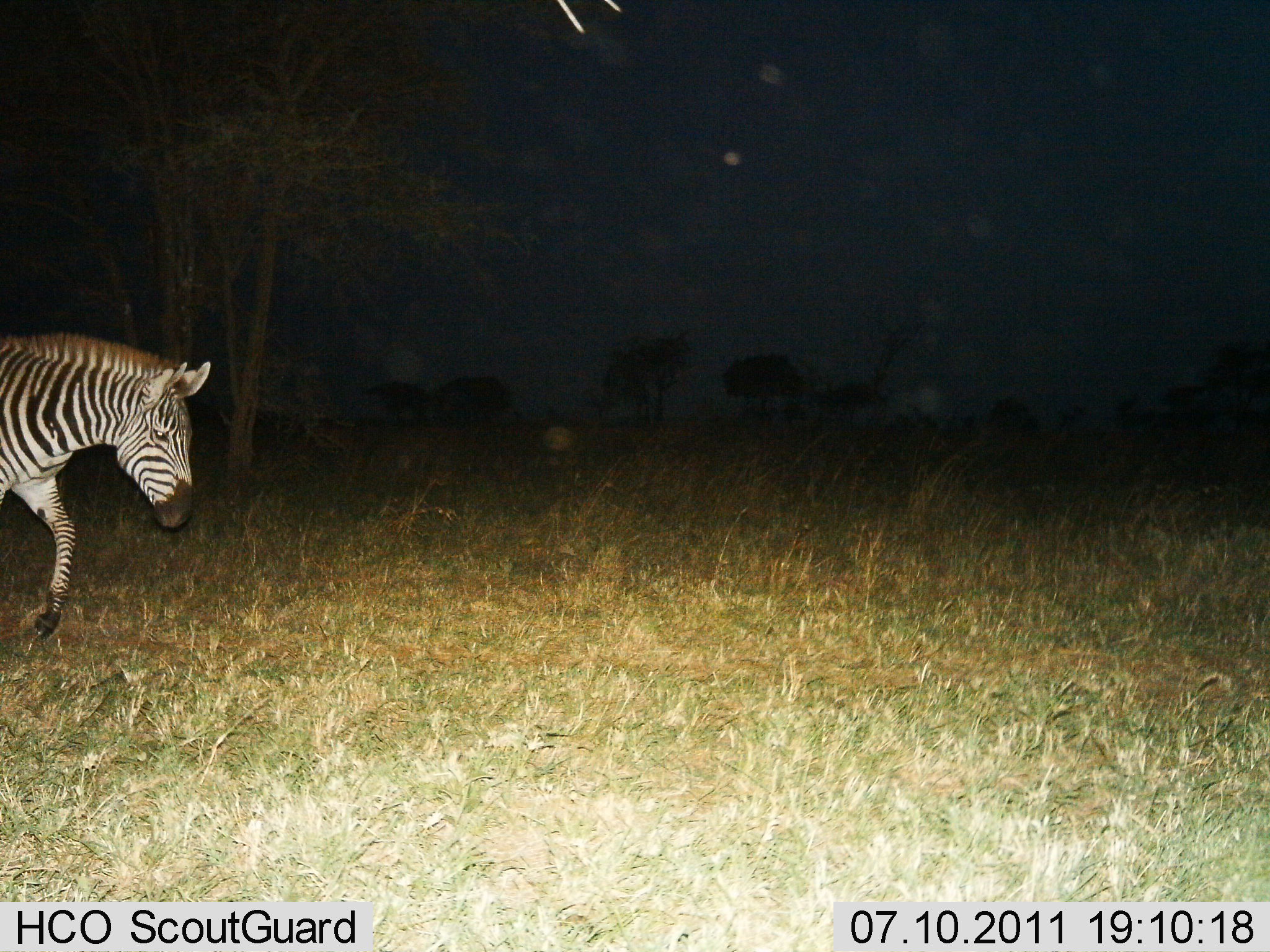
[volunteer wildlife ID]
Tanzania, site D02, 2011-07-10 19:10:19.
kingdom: Animalia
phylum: Chordata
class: Mammalia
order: Perissodactyla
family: Equidae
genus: Equus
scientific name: Equus quagga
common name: plains zebra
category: zebra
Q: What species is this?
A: Zebra (plains zebra) (Equus quagga).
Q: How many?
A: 1.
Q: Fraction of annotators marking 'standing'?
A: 9%.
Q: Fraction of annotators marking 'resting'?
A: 0%.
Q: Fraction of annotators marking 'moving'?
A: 91%.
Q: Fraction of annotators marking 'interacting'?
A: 0%.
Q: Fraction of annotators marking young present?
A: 0%.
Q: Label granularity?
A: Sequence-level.